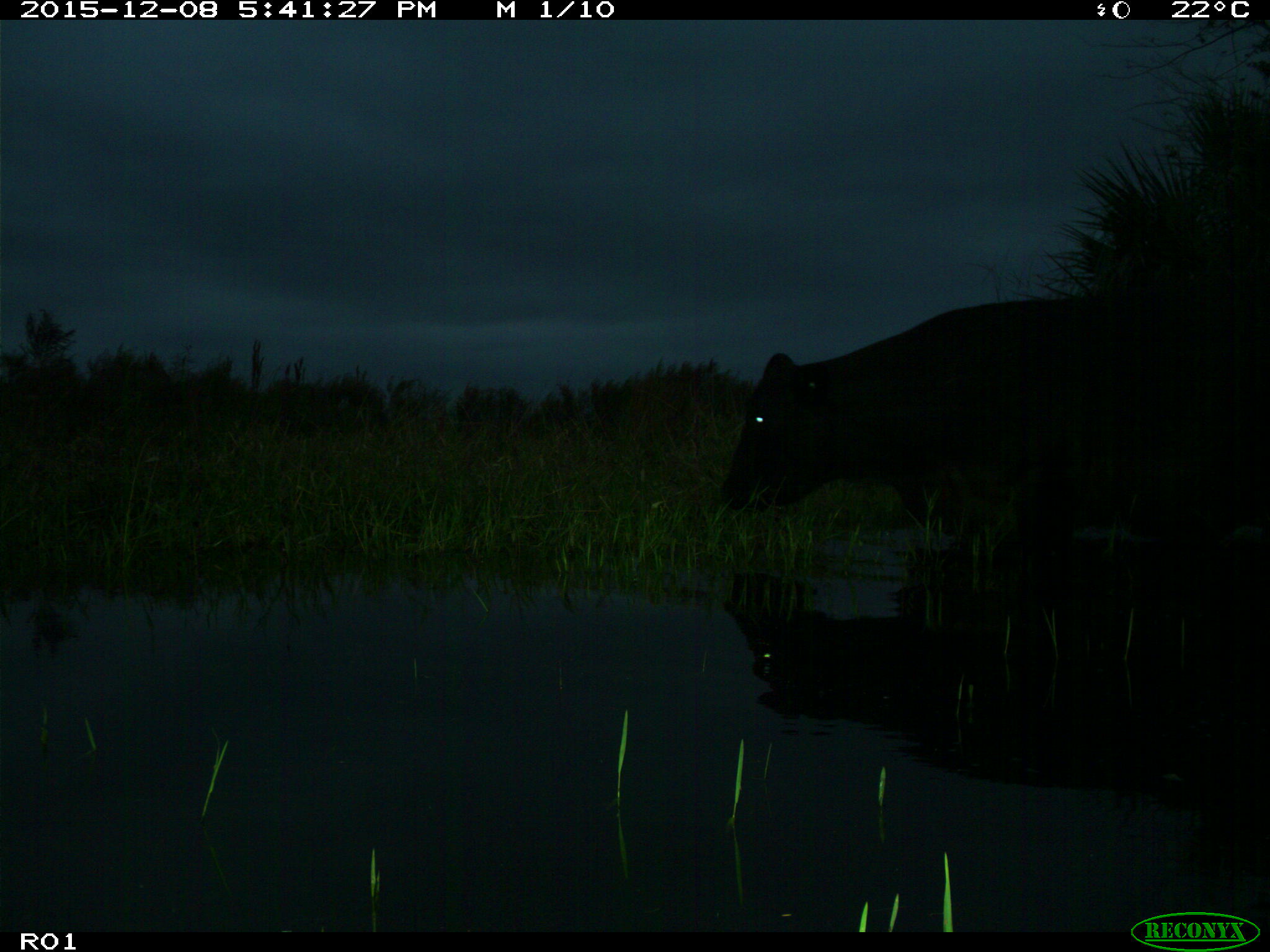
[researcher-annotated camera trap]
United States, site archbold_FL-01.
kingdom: Animalia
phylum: Chordata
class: Mammalia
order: Artiodactyla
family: Bovidae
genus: Bos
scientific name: Bos taurus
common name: domestic cow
Bos taurus (domestic cow).